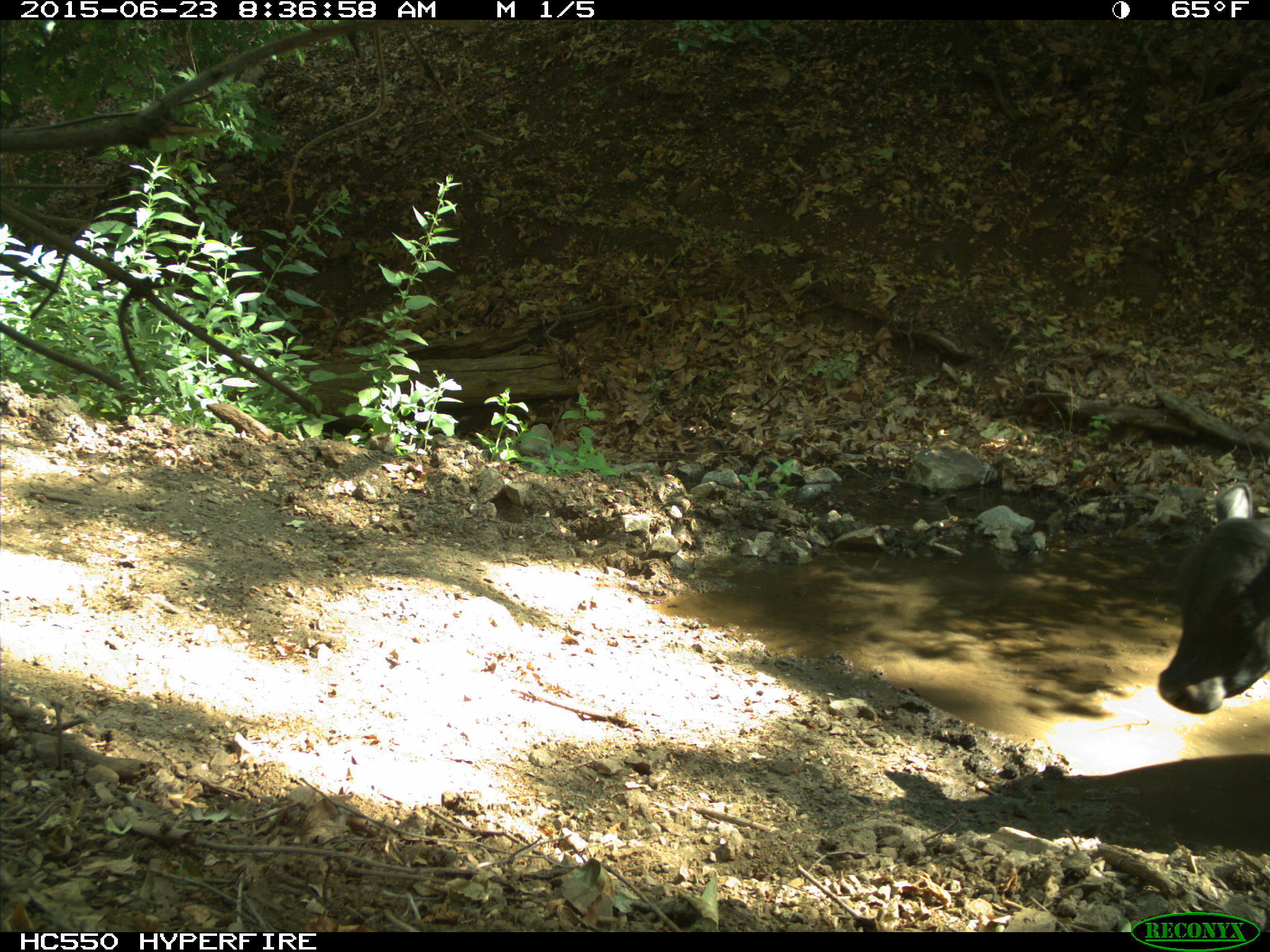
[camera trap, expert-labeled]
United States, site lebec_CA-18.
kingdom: Animalia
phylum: Chordata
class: Mammalia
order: Artiodactyla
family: Bovidae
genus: Bos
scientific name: Bos taurus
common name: domestic cow